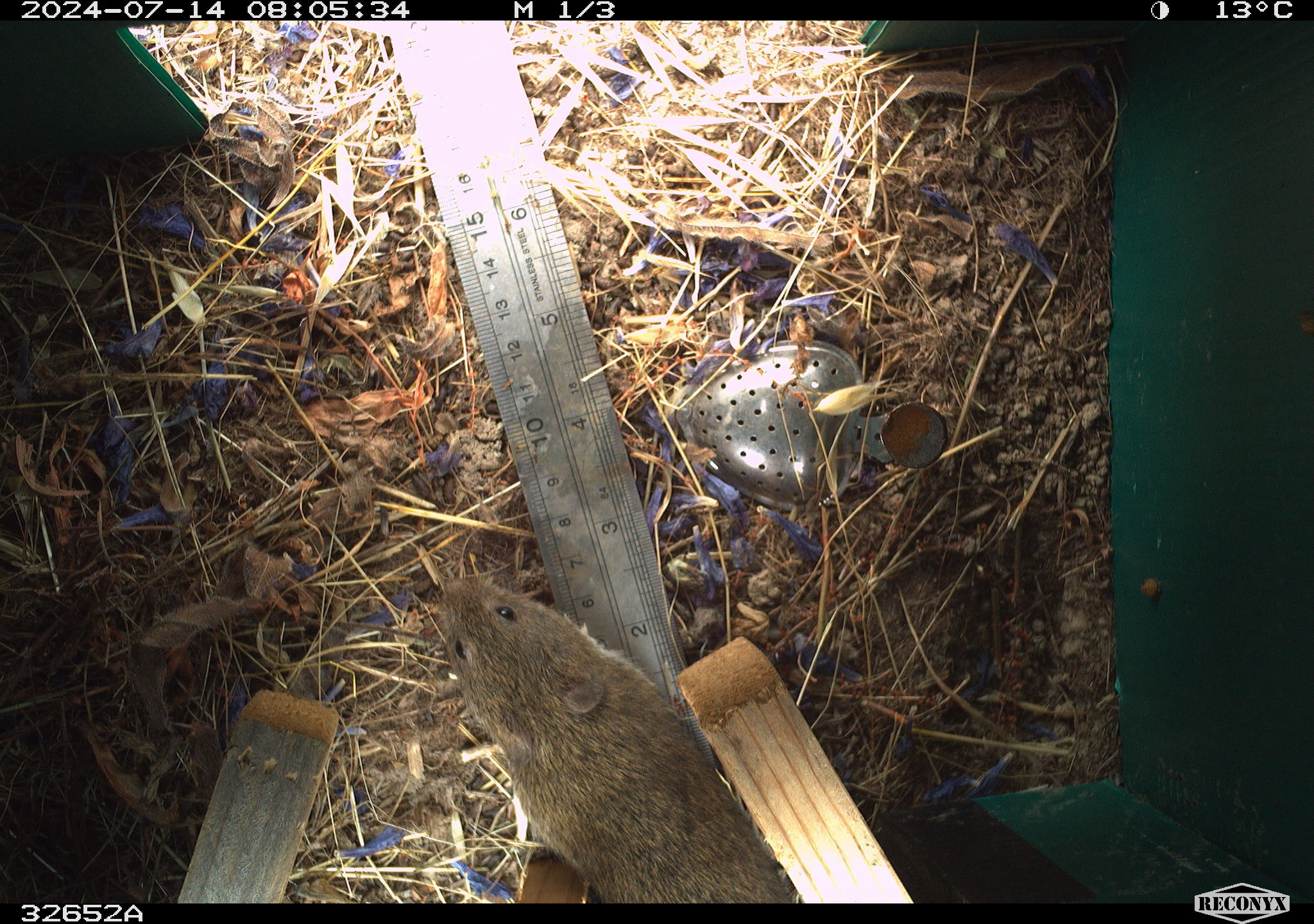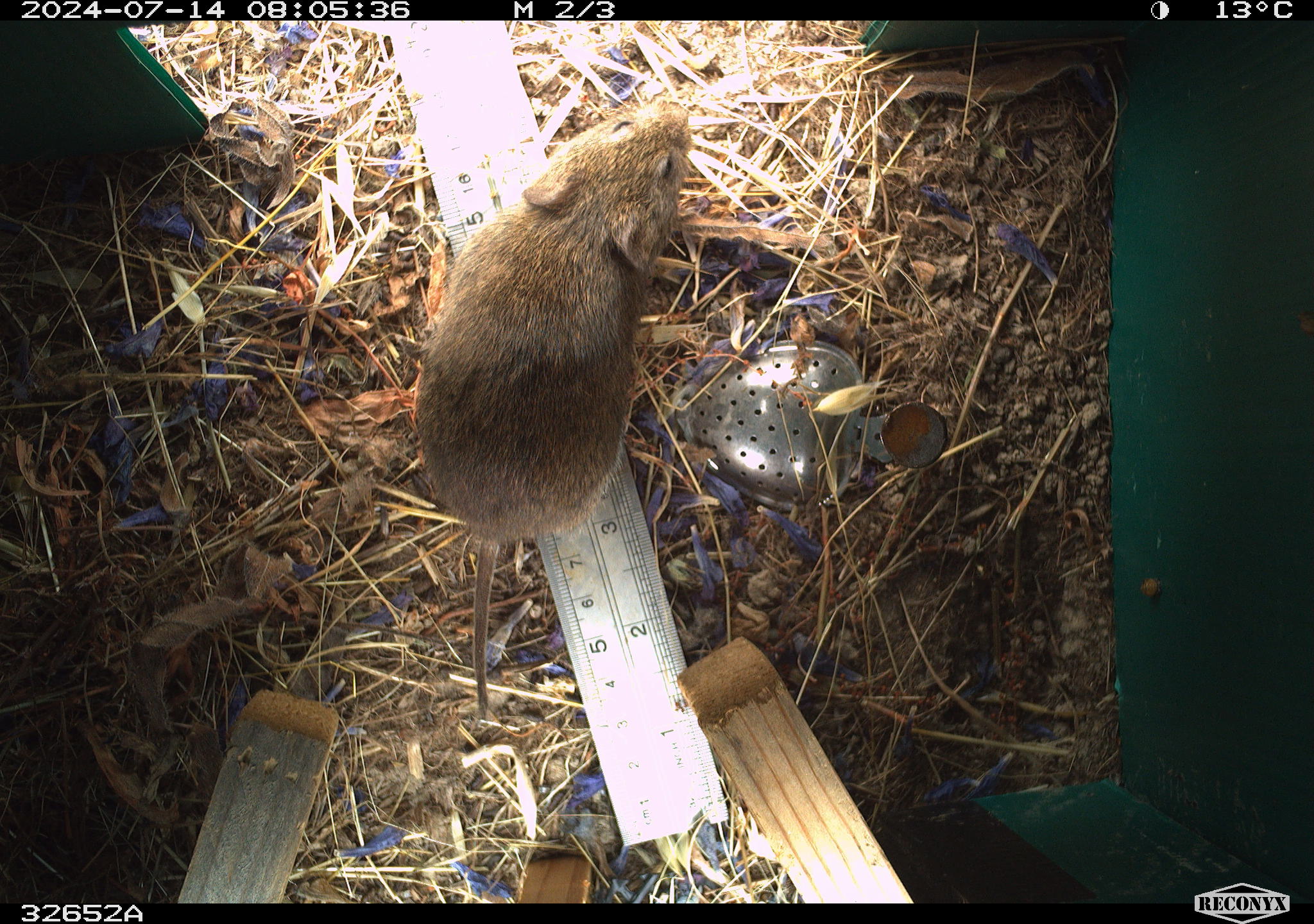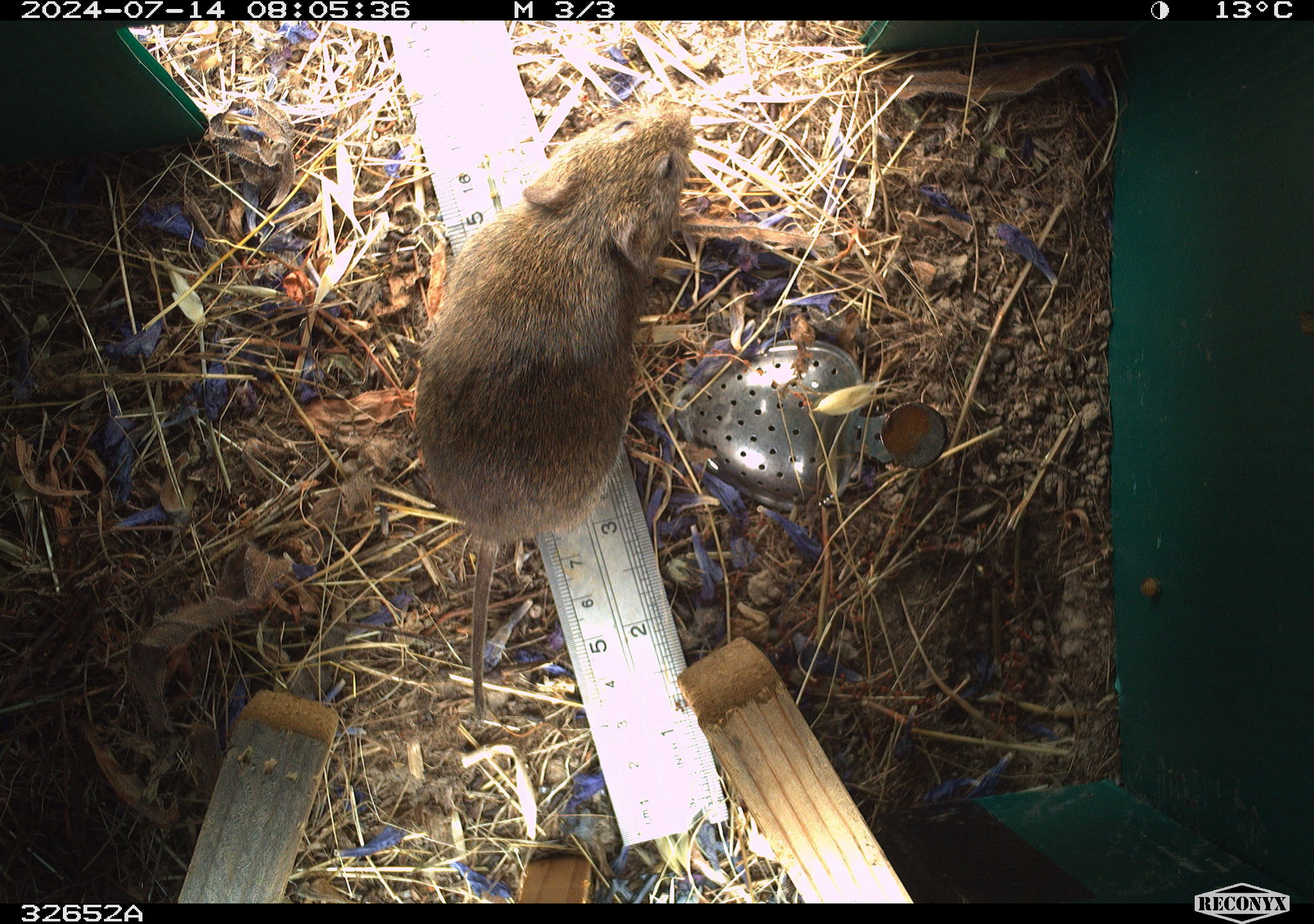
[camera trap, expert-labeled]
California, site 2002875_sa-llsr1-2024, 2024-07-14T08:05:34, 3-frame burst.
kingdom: Animalia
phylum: Chordata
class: Mammalia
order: Rodentia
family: Cricetidae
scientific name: Arvicolinae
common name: voles, lemmings, and muskrats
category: arvicolinae subfamily